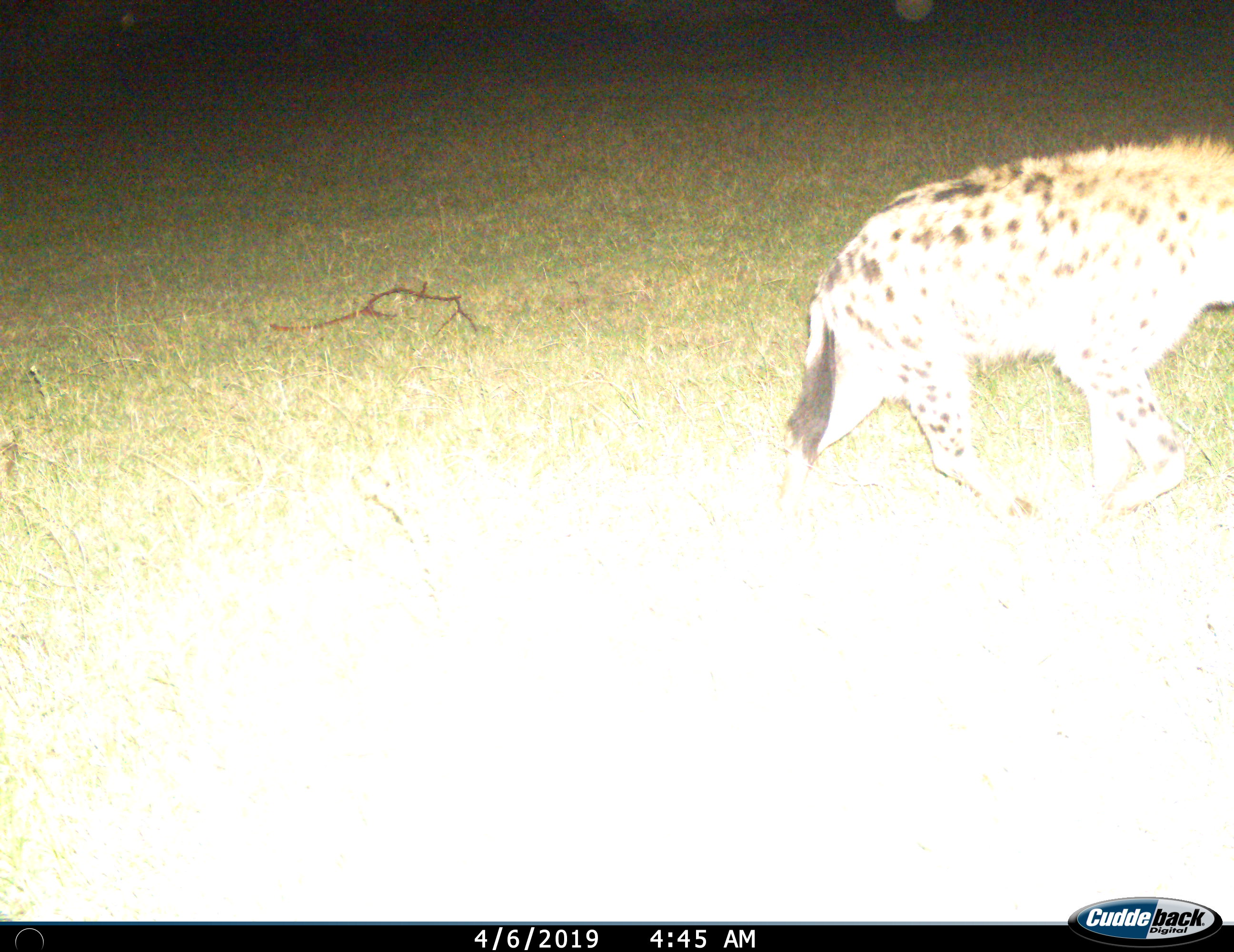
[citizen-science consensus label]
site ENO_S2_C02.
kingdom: Animalia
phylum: Chordata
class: Mammalia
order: Carnivora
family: Hyaenidae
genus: Crocuta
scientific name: Crocuta crocuta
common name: spotted hyena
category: hyenaspotted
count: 1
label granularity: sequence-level